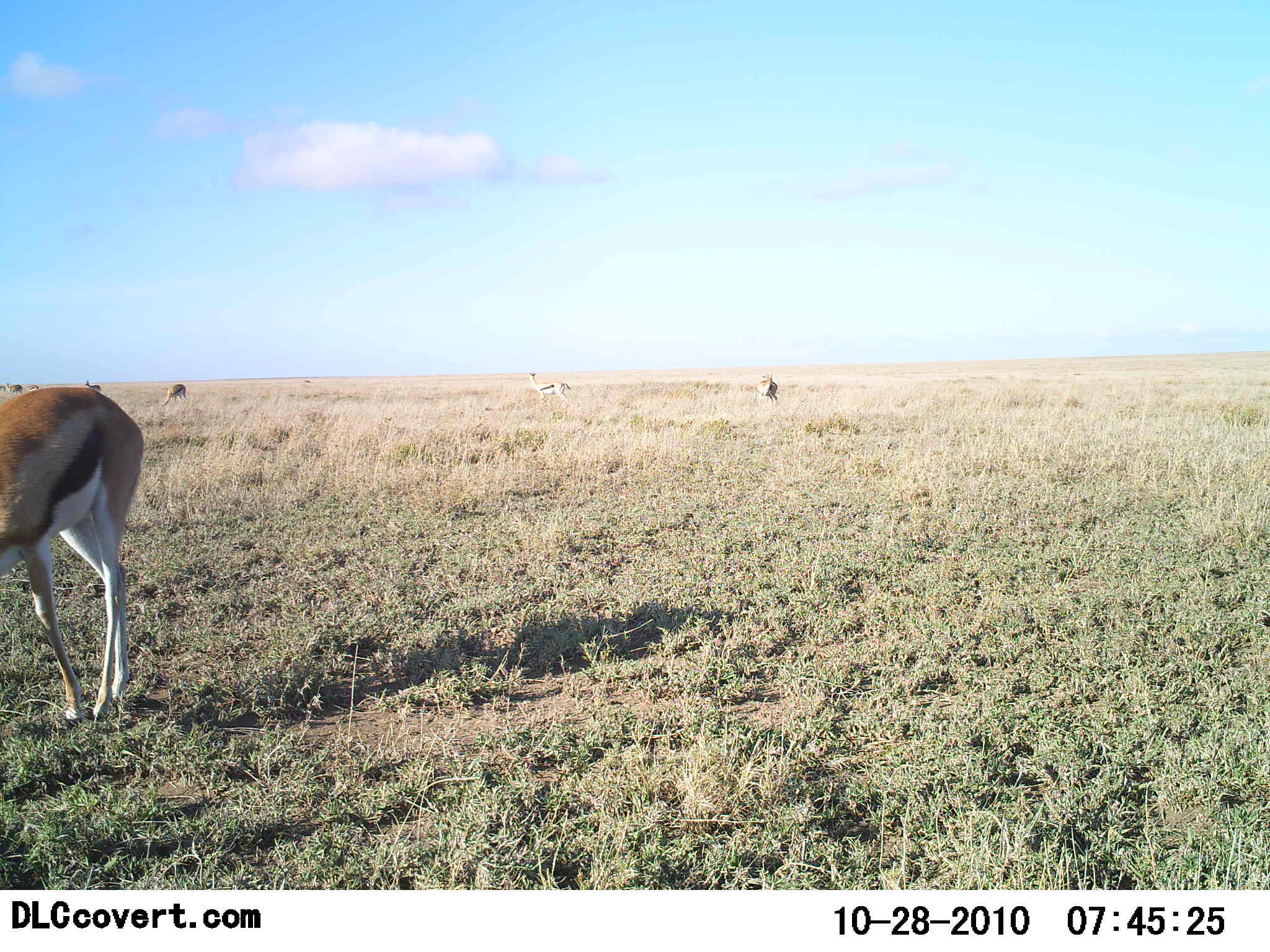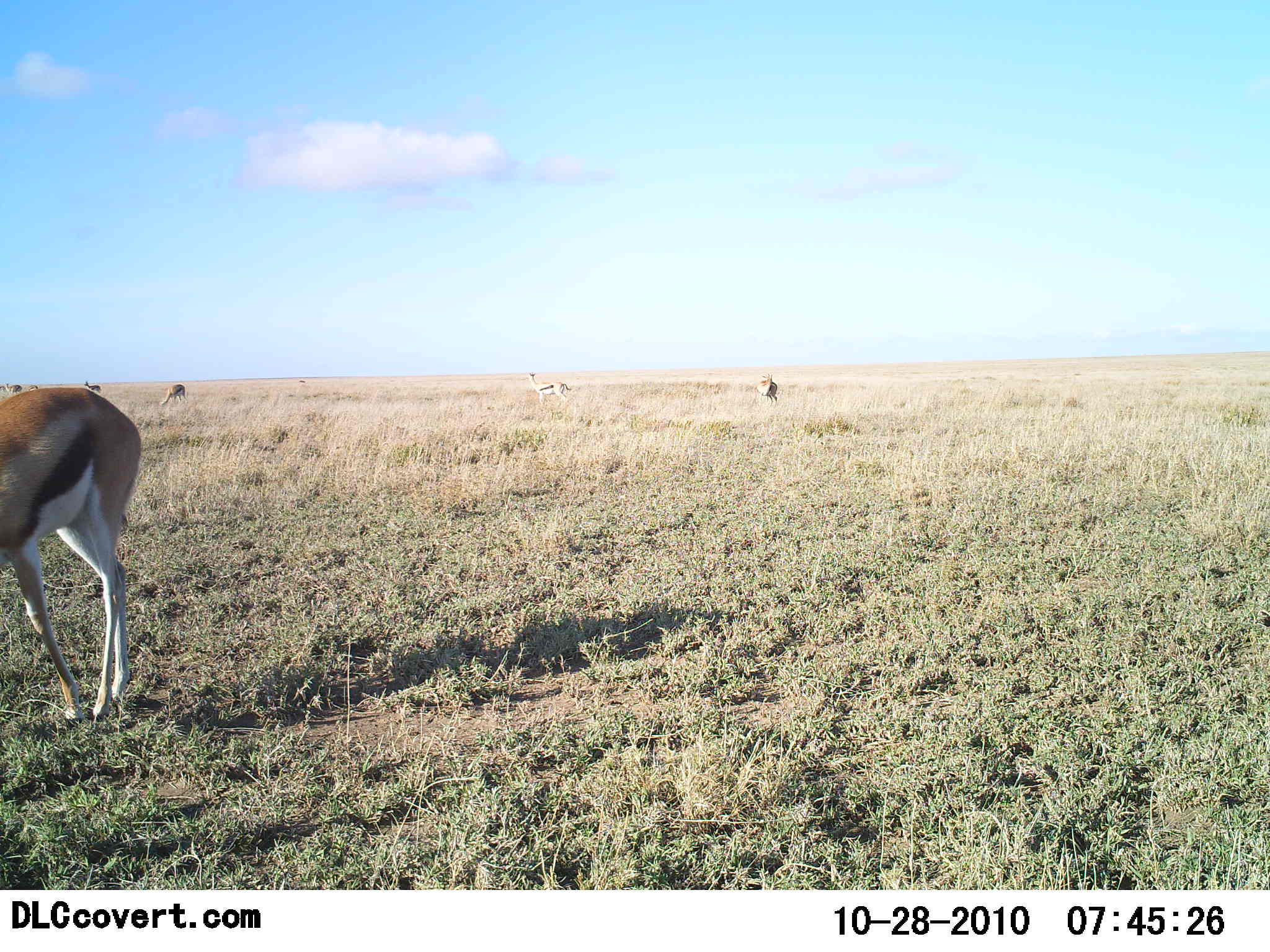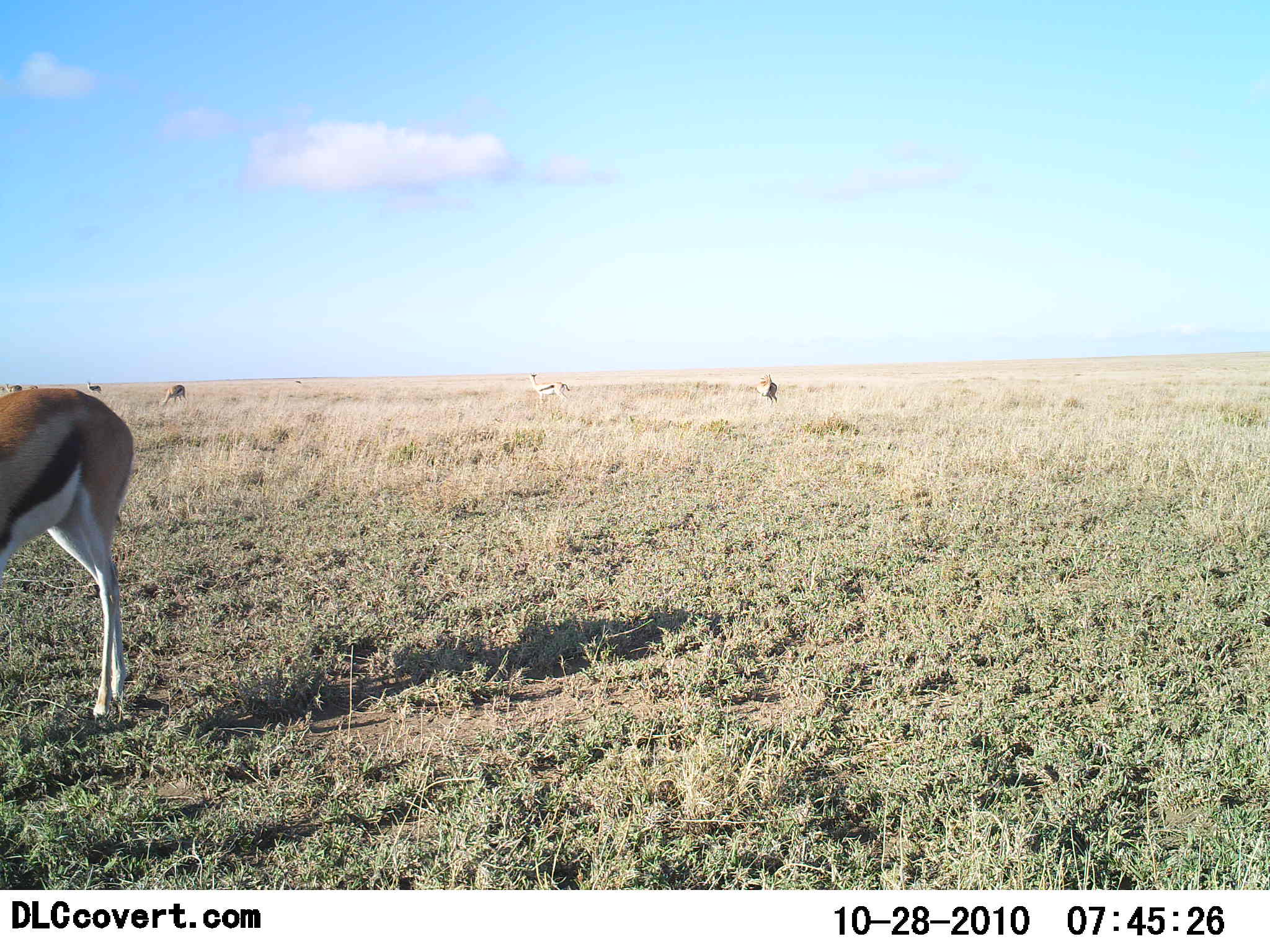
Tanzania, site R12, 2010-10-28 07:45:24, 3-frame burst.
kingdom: Animalia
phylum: Chordata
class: Mammalia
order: Artiodactyla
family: Bovidae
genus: Eudorcas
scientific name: Eudorcas thomsonii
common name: thomson's gazelle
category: gazellethomsons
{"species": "gazellethomsons (thomson's gazelle) (Eudorcas thomsonii)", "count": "5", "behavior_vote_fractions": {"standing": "67%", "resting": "0%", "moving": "47%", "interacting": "0%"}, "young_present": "0%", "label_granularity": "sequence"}